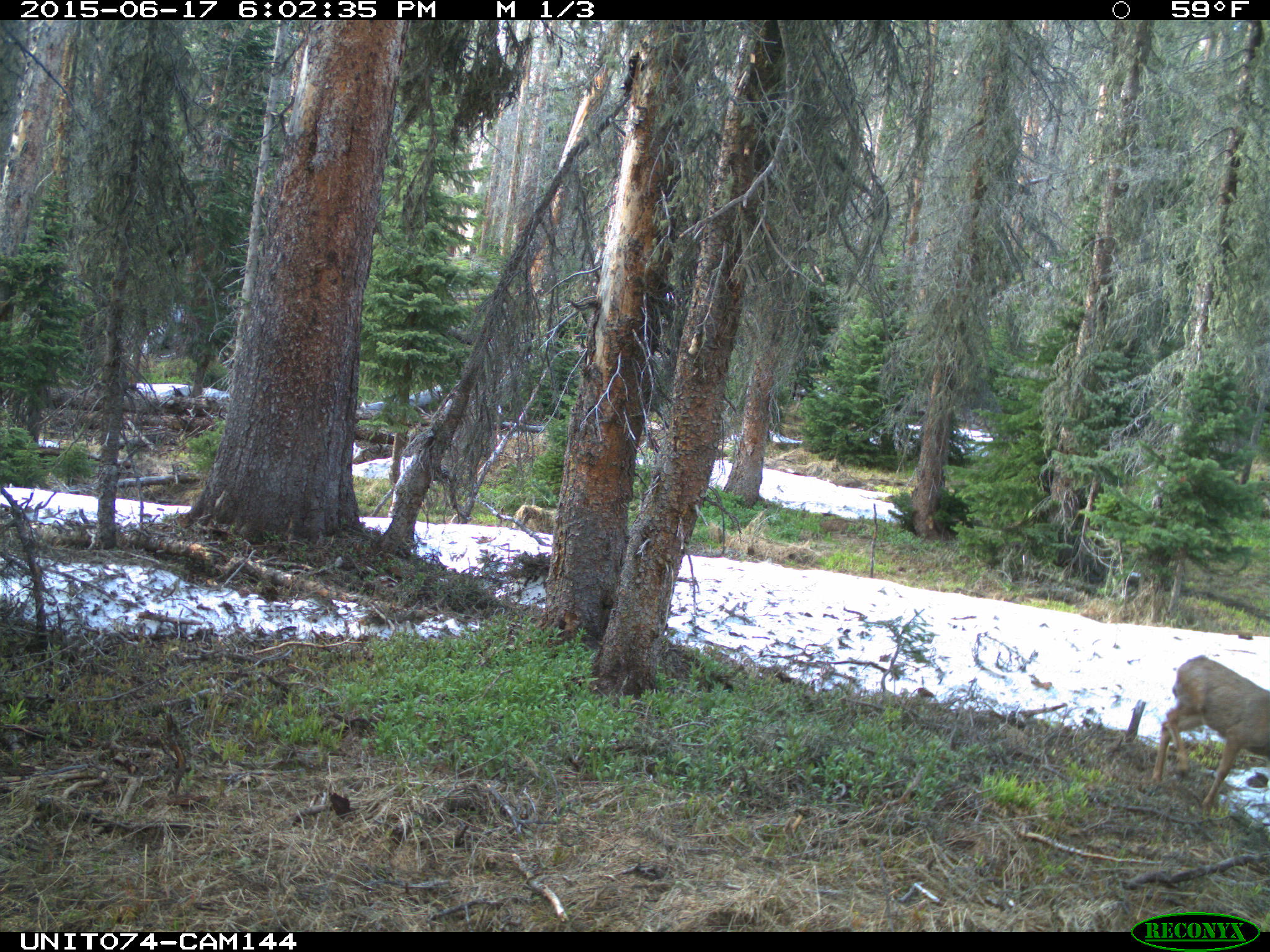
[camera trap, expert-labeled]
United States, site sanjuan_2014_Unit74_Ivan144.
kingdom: Animalia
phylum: Chordata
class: Mammalia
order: Artiodactyla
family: Cervidae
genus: Odocoileus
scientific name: Odocoileus hemionus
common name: mule deer